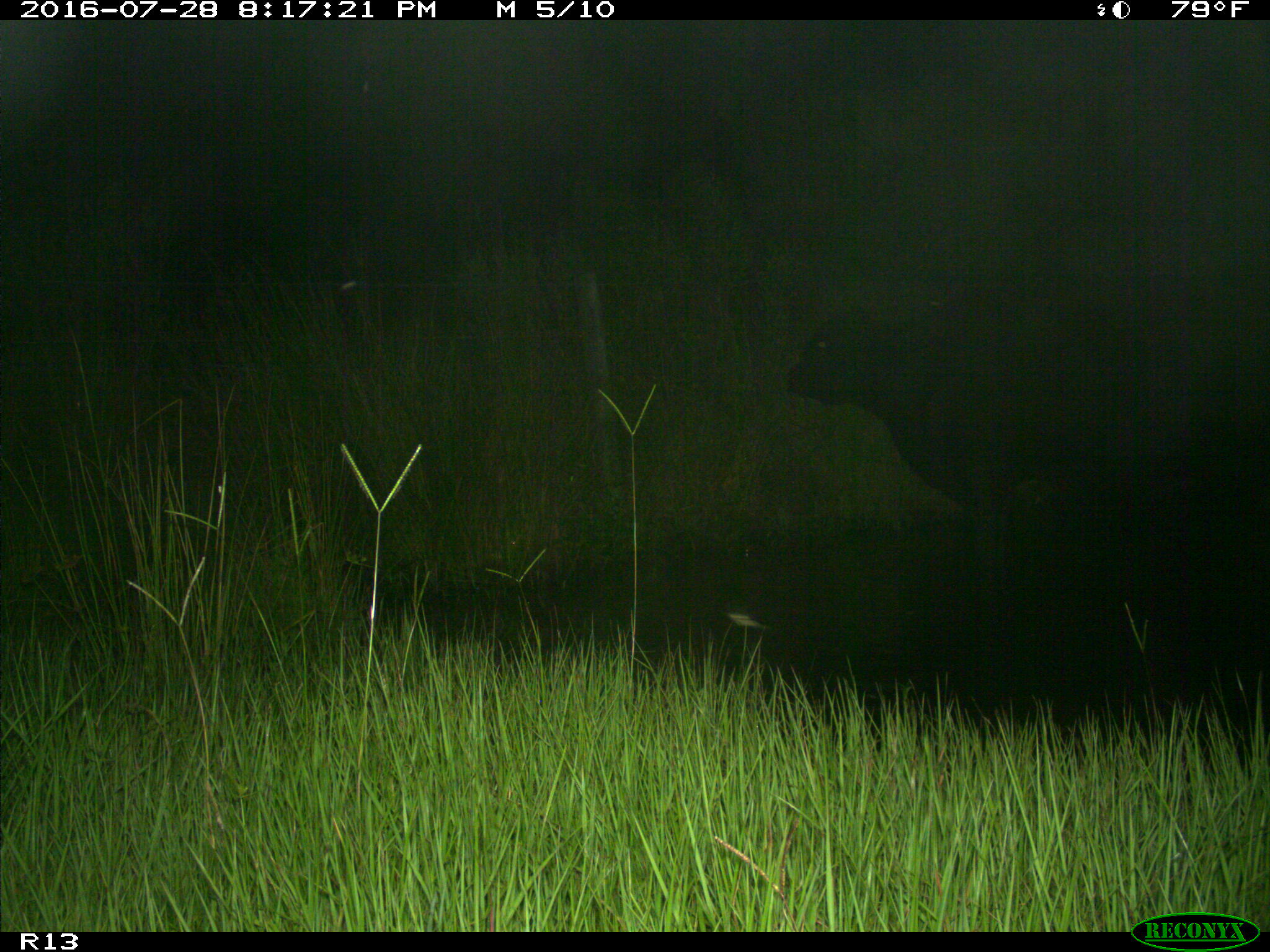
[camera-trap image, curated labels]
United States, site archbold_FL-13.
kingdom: Animalia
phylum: Chordata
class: Mammalia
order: Artiodactyla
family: Bovidae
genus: Bos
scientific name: Bos taurus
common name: domestic cow